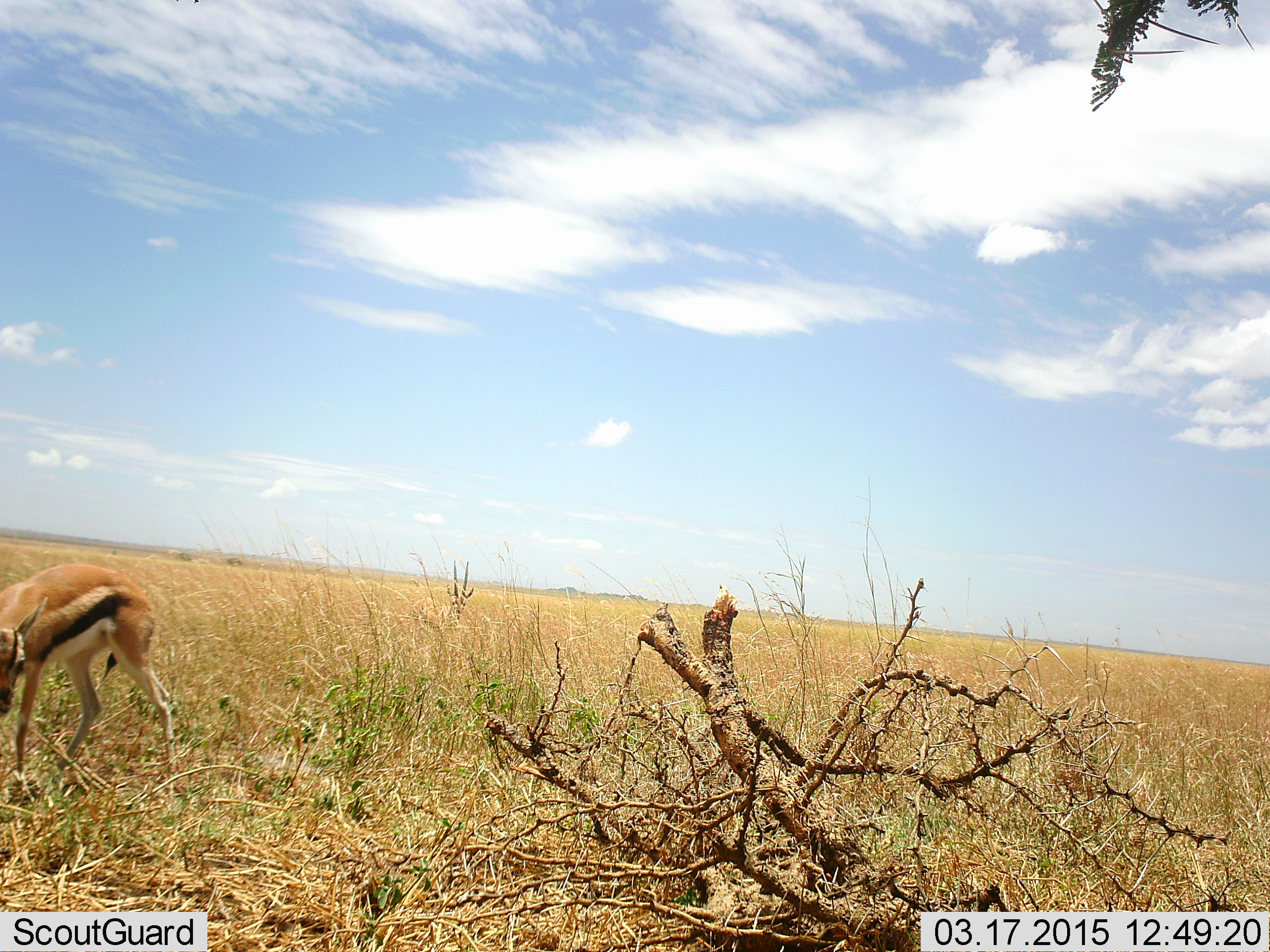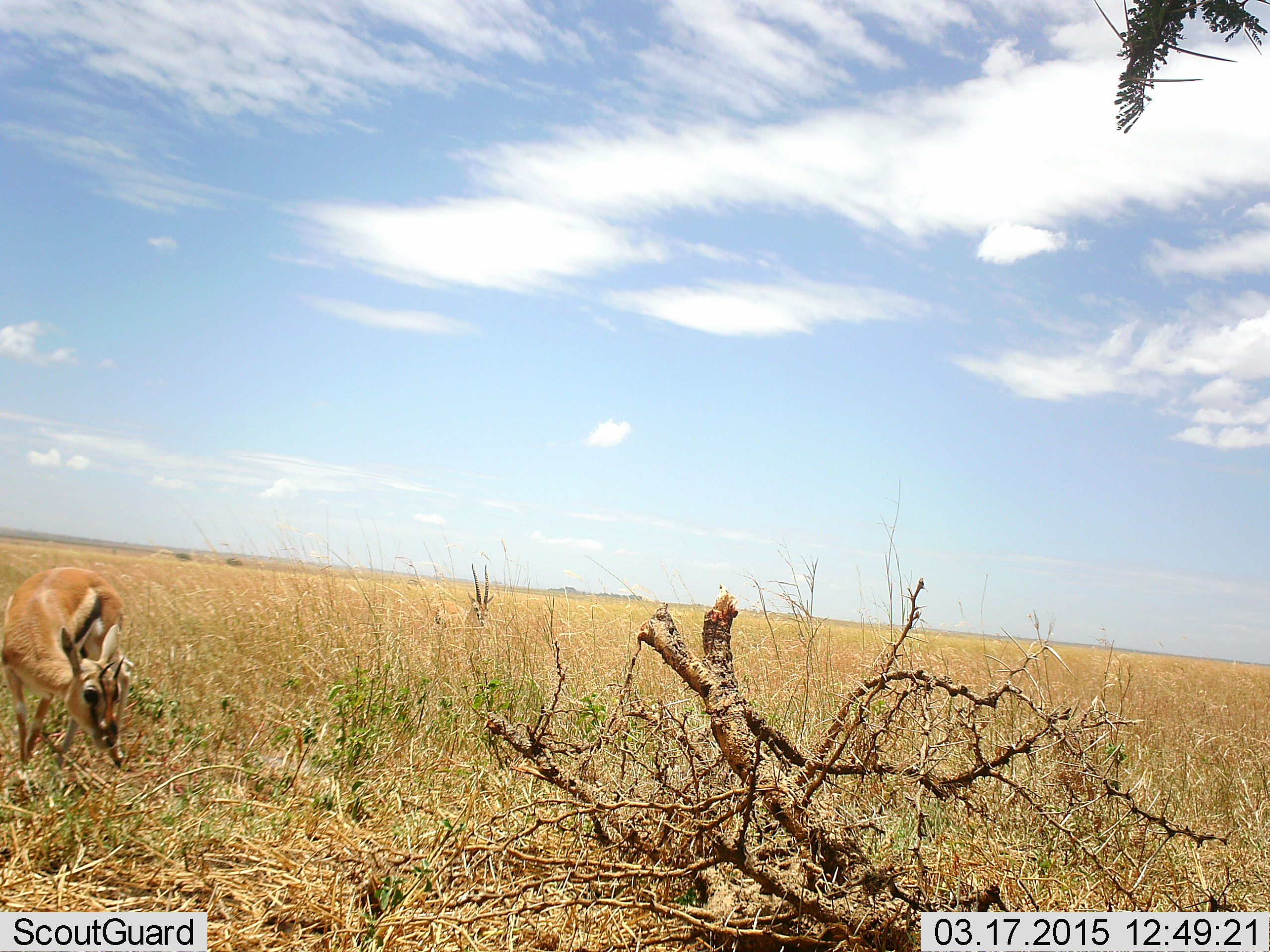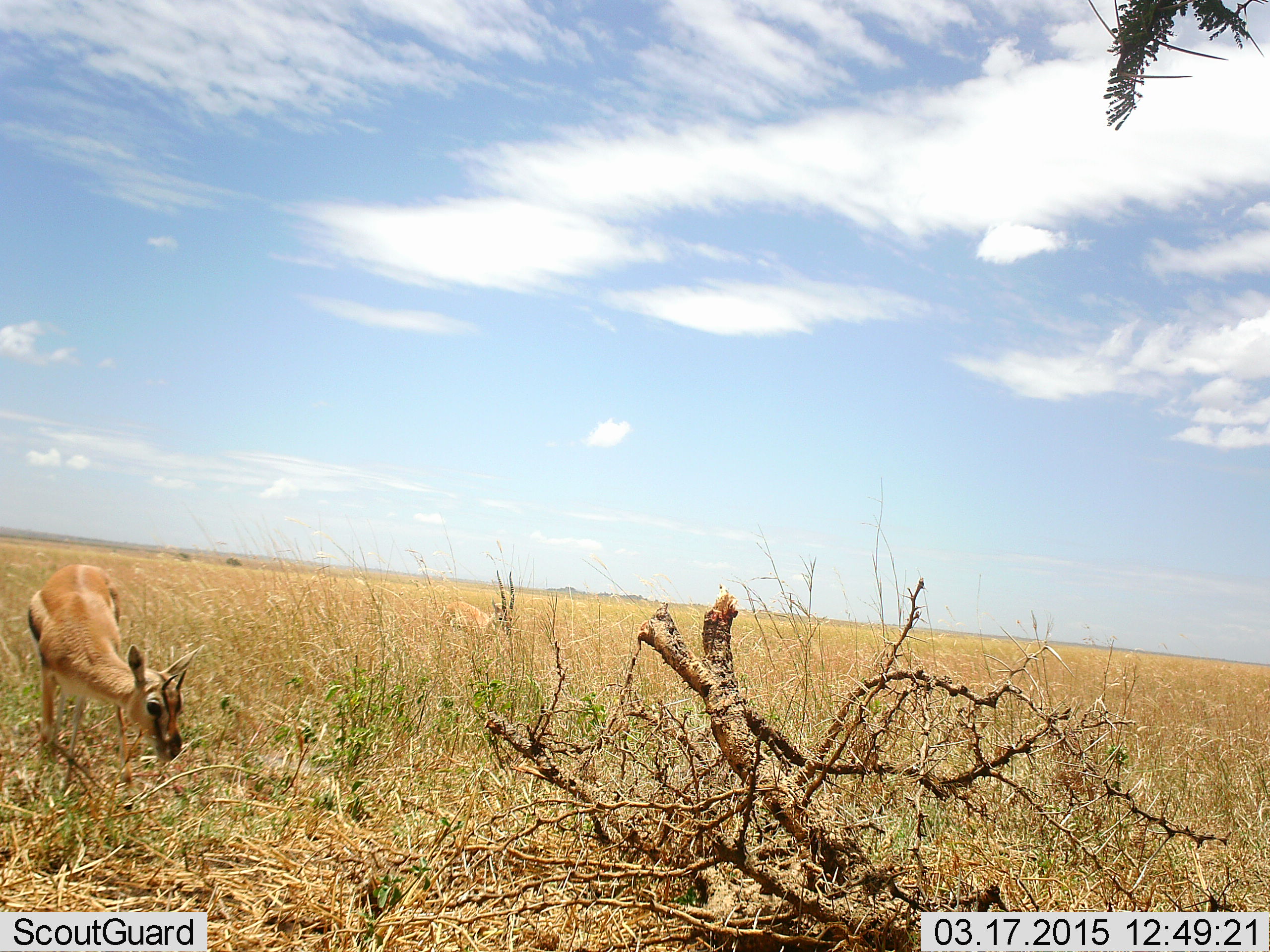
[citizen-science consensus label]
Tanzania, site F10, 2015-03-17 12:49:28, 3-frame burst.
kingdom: Animalia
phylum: Chordata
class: Mammalia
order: Artiodactyla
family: Bovidae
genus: Eudorcas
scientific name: Eudorcas thomsonii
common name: thomson's gazelle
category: gazellethomsons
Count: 1.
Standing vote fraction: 20%.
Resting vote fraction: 0%.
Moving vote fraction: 50%.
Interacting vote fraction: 0%.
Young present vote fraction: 0%.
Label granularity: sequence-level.